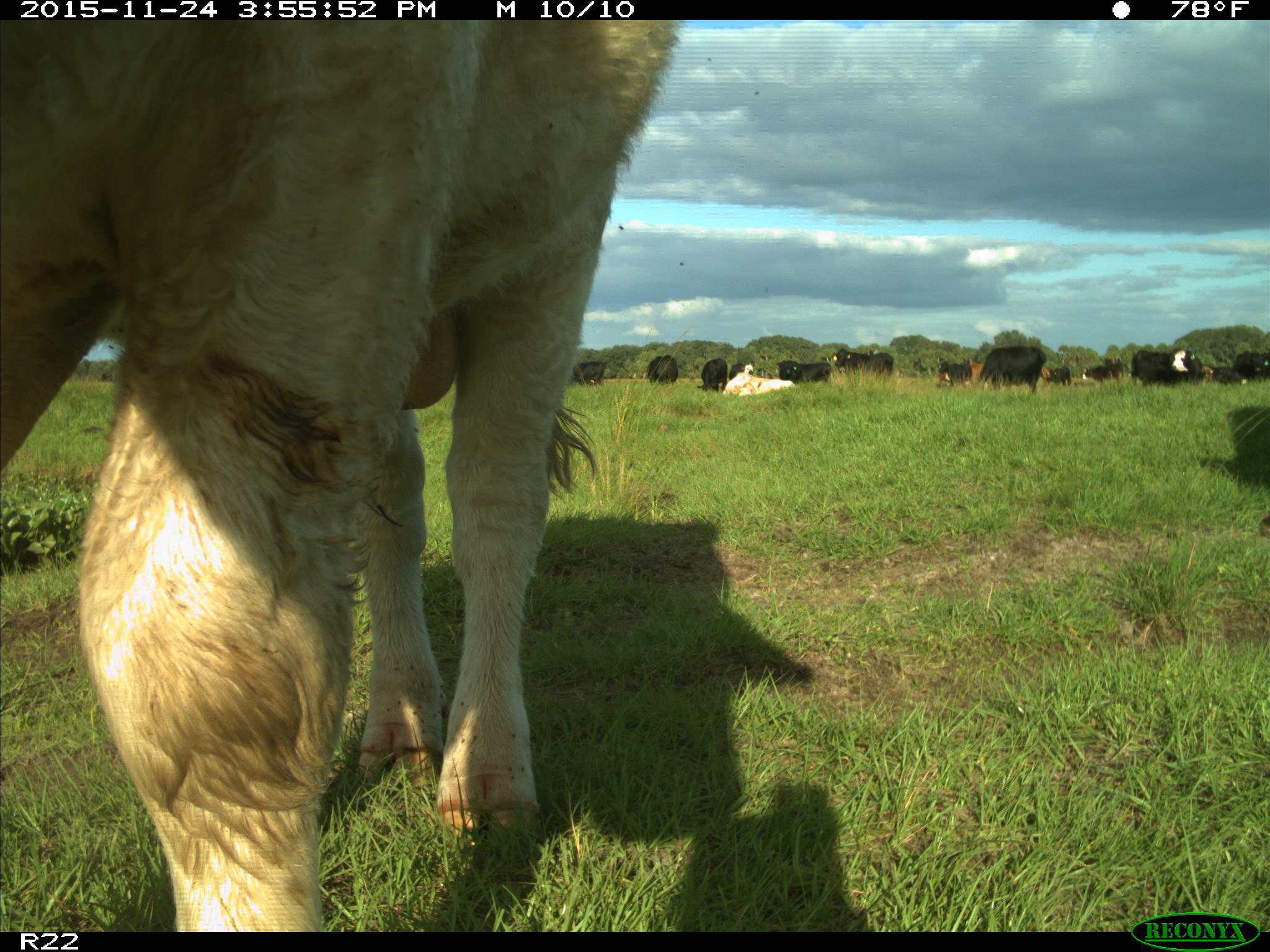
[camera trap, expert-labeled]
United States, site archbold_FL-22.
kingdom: Animalia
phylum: Chordata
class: Mammalia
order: Artiodactyla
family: Bovidae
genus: Bos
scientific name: Bos taurus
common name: domestic cow